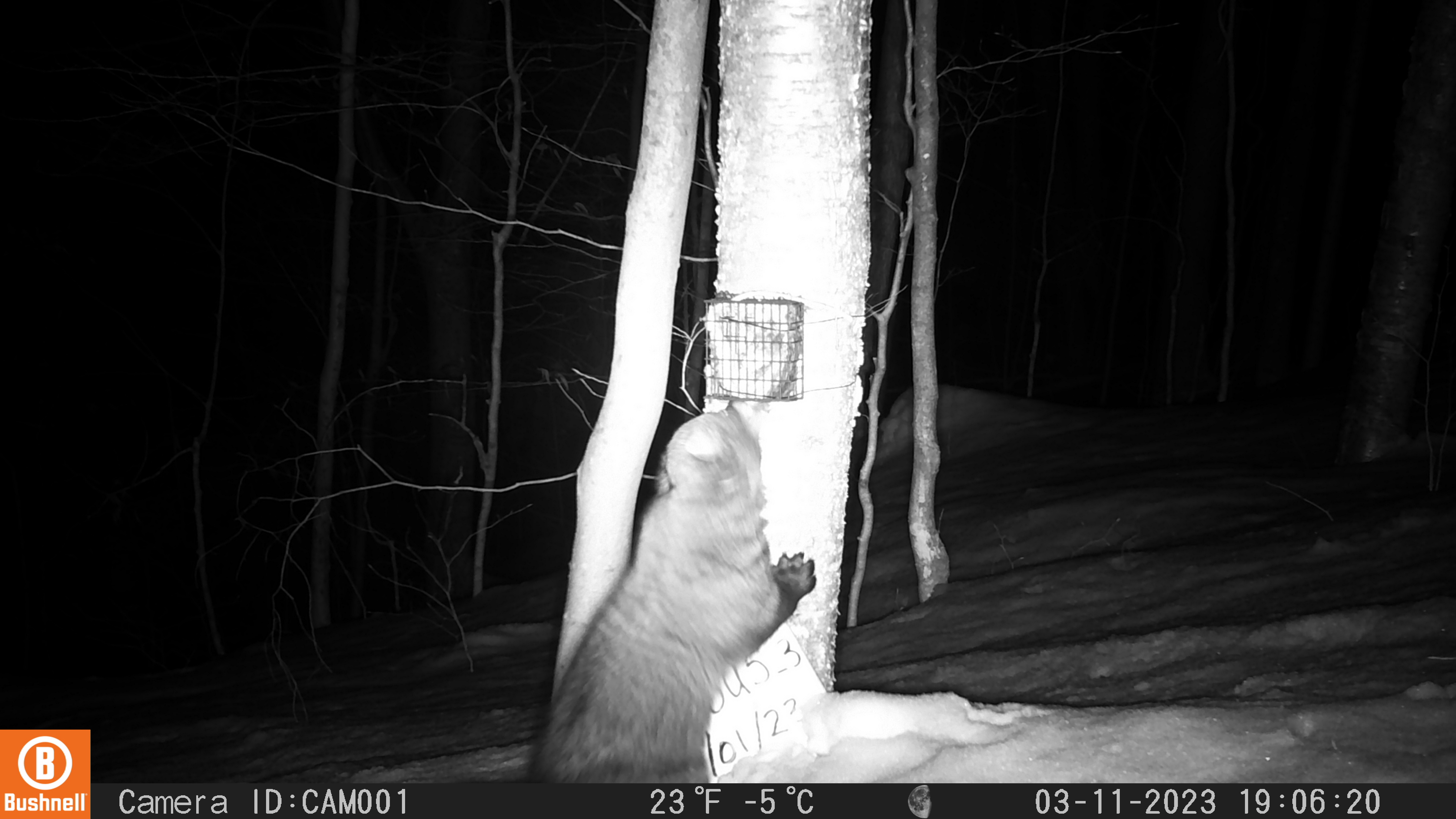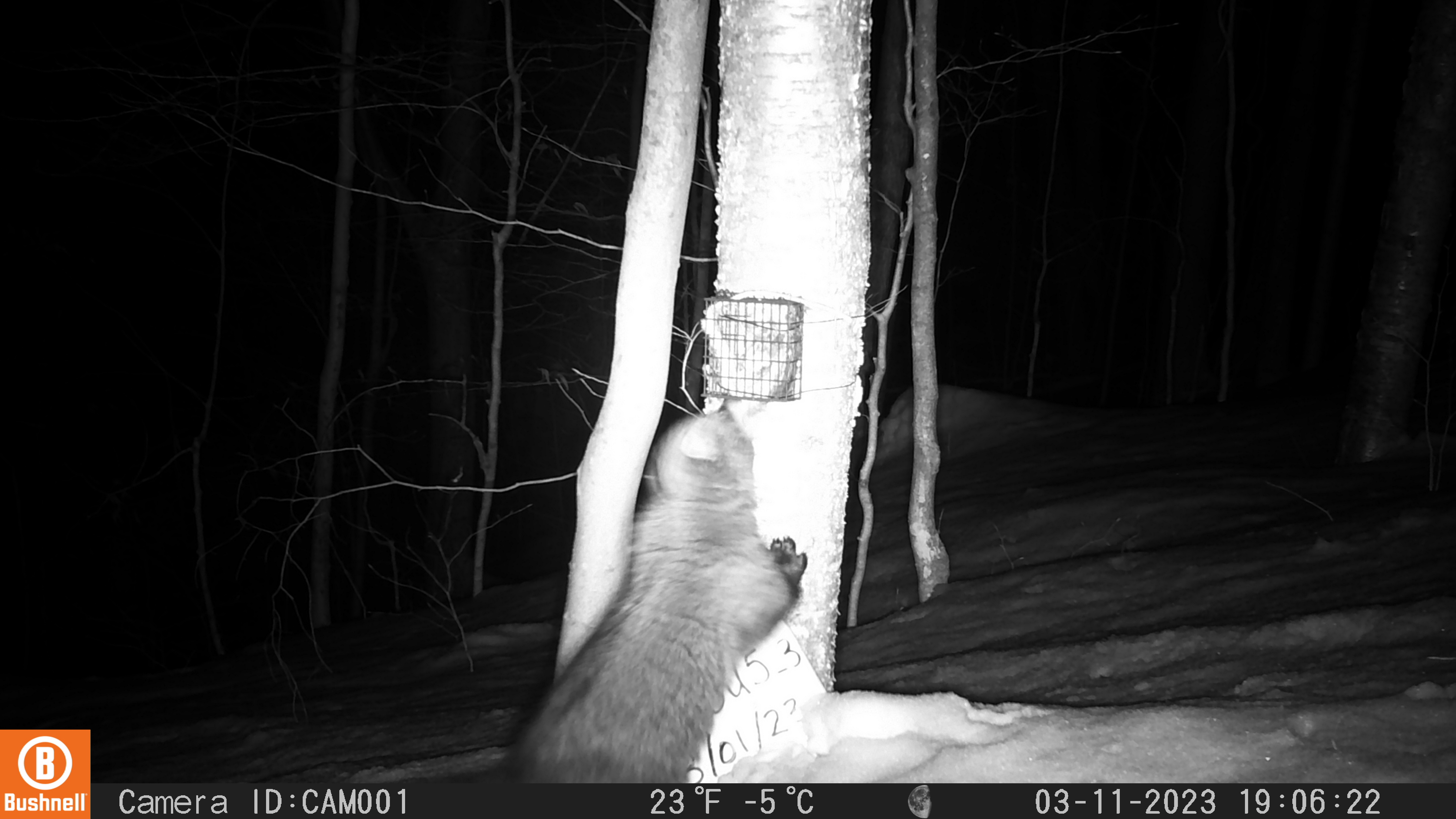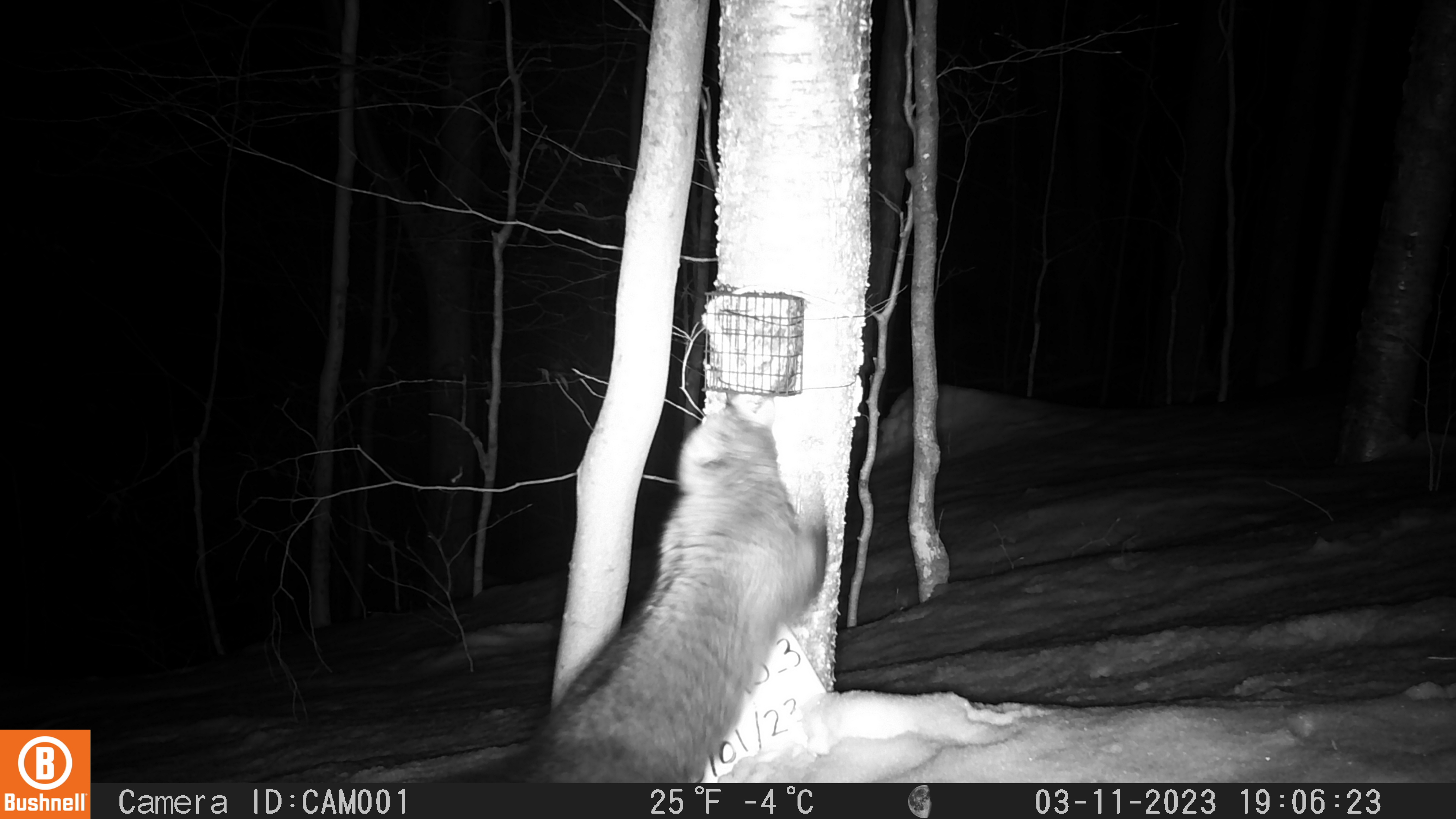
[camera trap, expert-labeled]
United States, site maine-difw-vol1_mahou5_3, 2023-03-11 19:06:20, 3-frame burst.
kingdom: Animalia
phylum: Chordata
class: Mammalia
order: Carnivora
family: Mustelidae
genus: Pekania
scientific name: Pekania pennanti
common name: fisher